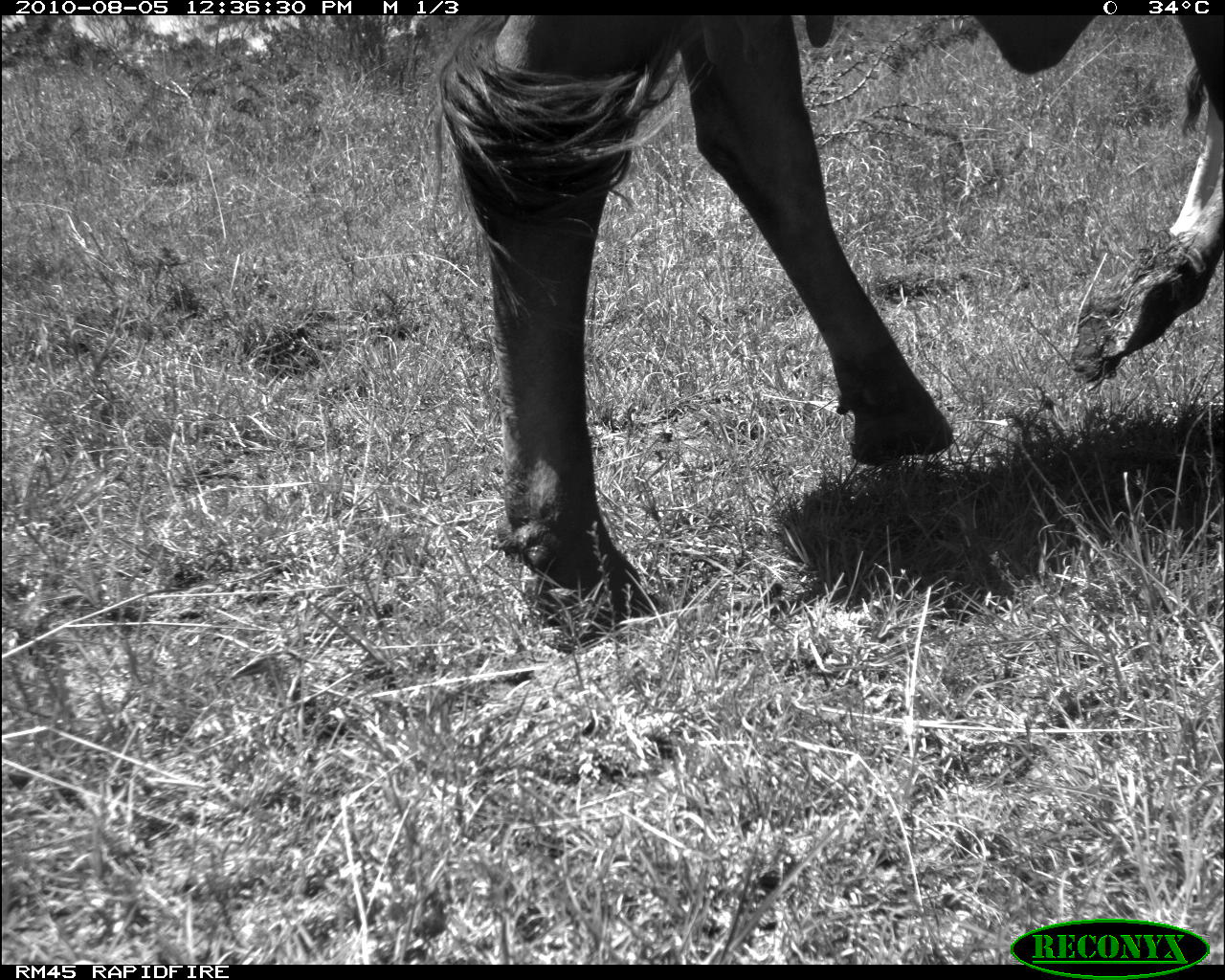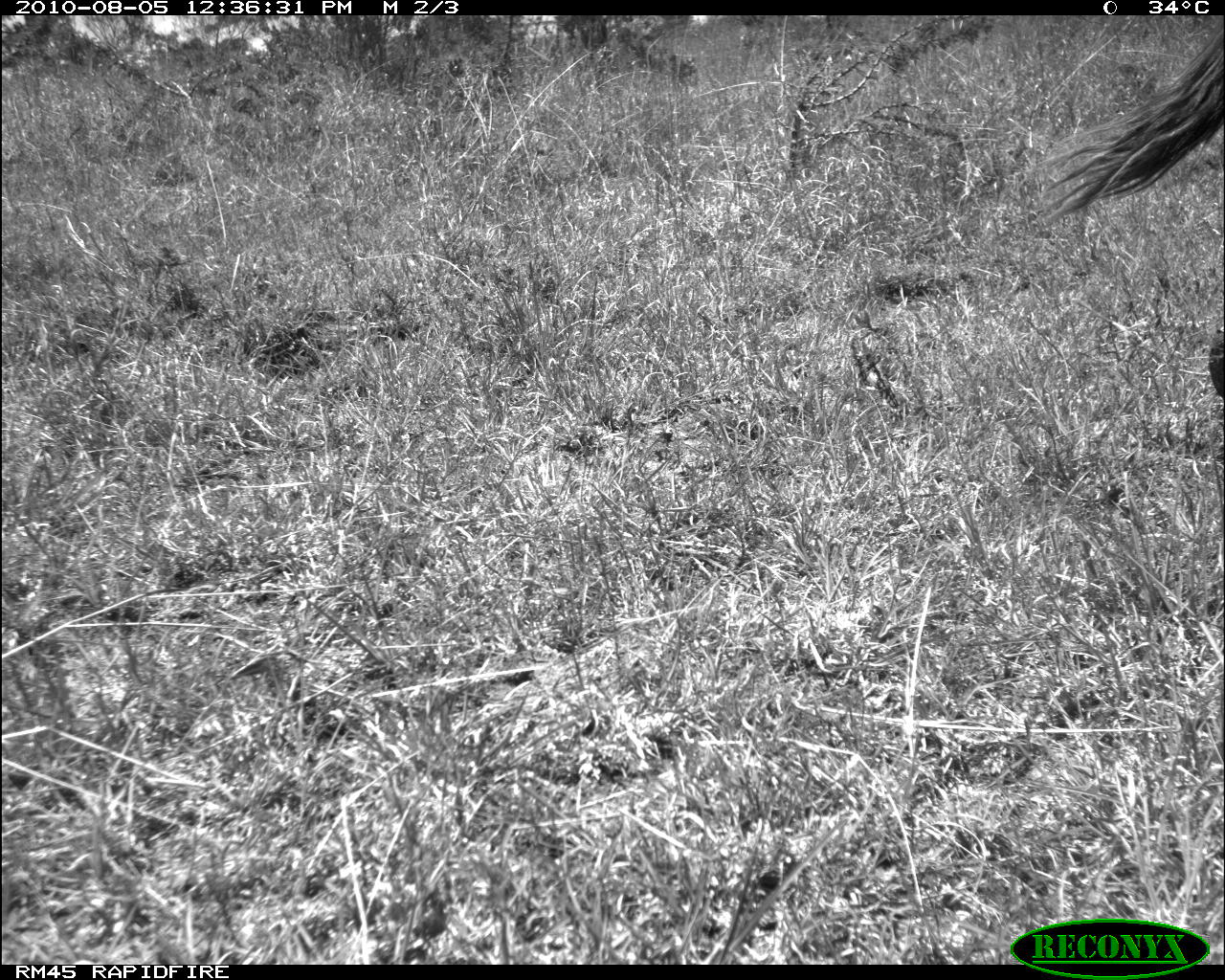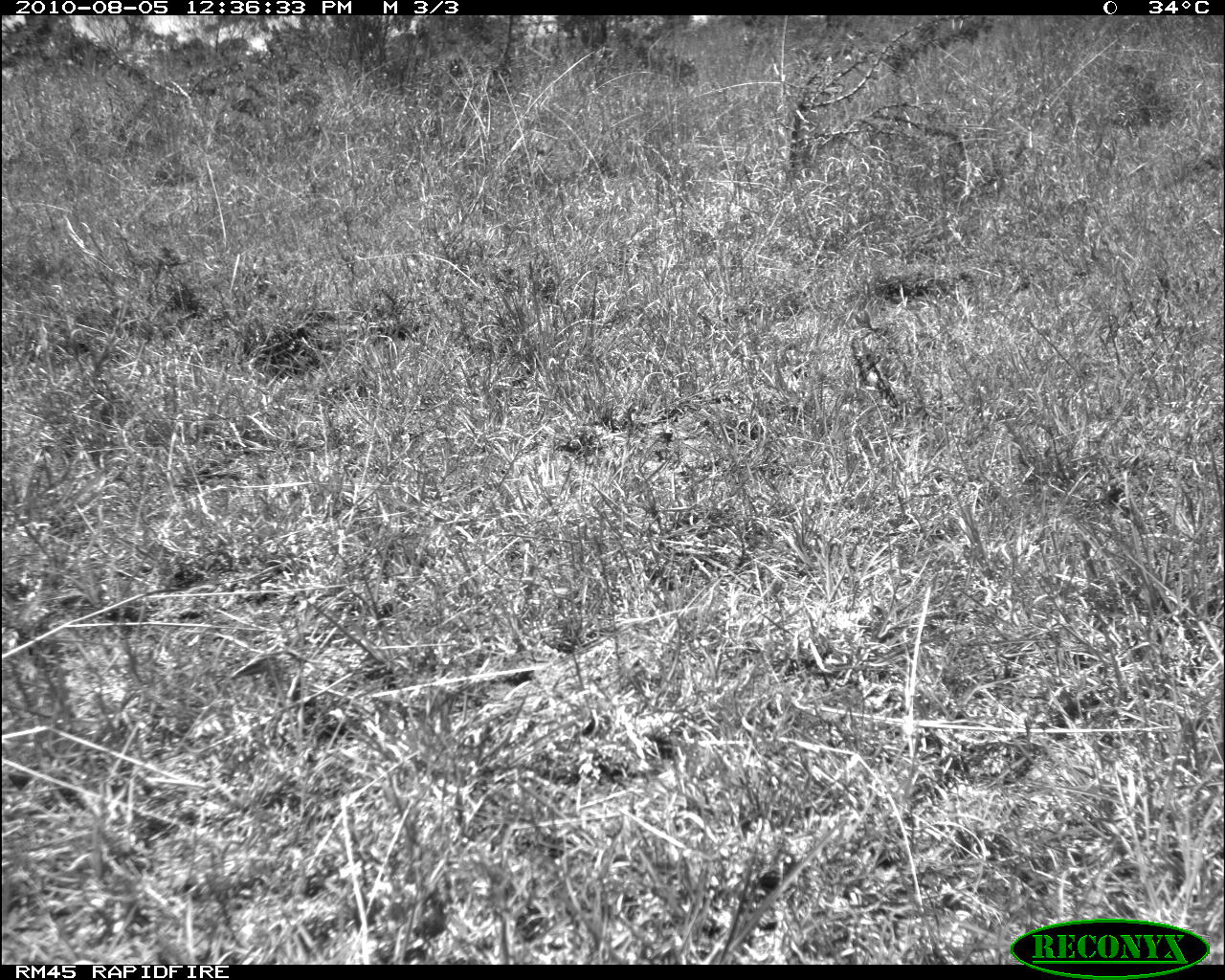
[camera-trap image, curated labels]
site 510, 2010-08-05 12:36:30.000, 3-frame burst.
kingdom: Animalia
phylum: Chordata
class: Mammalia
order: Artiodactyla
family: Bovidae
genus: Bos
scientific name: Bos taurus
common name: domestic cattle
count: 1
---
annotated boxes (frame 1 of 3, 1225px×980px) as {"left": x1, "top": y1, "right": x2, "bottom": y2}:
bos taurus: {"left": 435, "top": 15, "right": 1225, "bottom": 653}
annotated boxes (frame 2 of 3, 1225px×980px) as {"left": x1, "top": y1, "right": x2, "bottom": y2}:
bos taurus: {"left": 1029, "top": 15, "right": 1225, "bottom": 402}